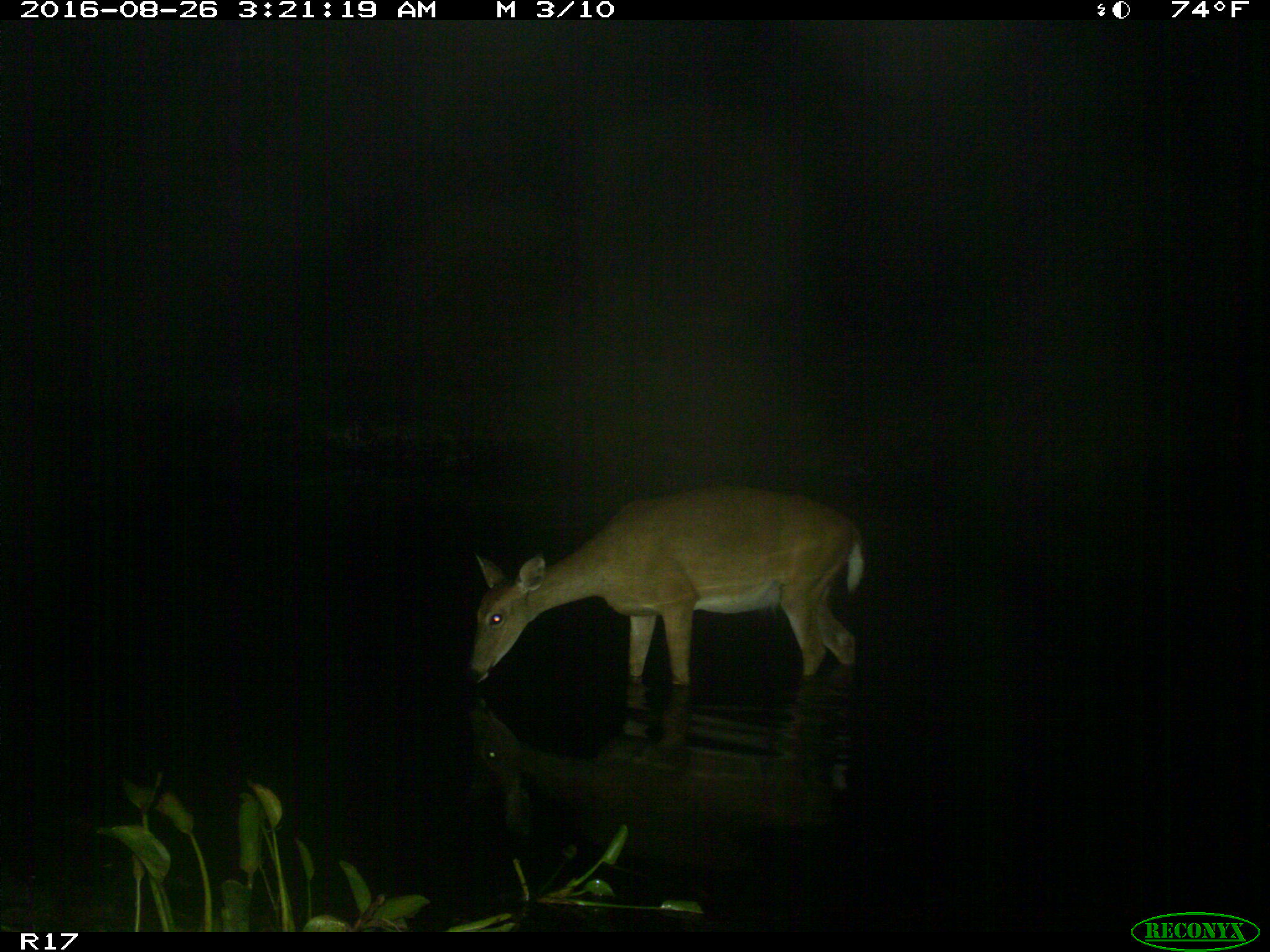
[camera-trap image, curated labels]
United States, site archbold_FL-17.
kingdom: Animalia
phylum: Chordata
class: Mammalia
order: Artiodactyla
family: Cervidae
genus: Odocoileus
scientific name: Odocoileus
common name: deer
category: unidentified deer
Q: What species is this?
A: Unidentified deer (deer) (Odocoileus).